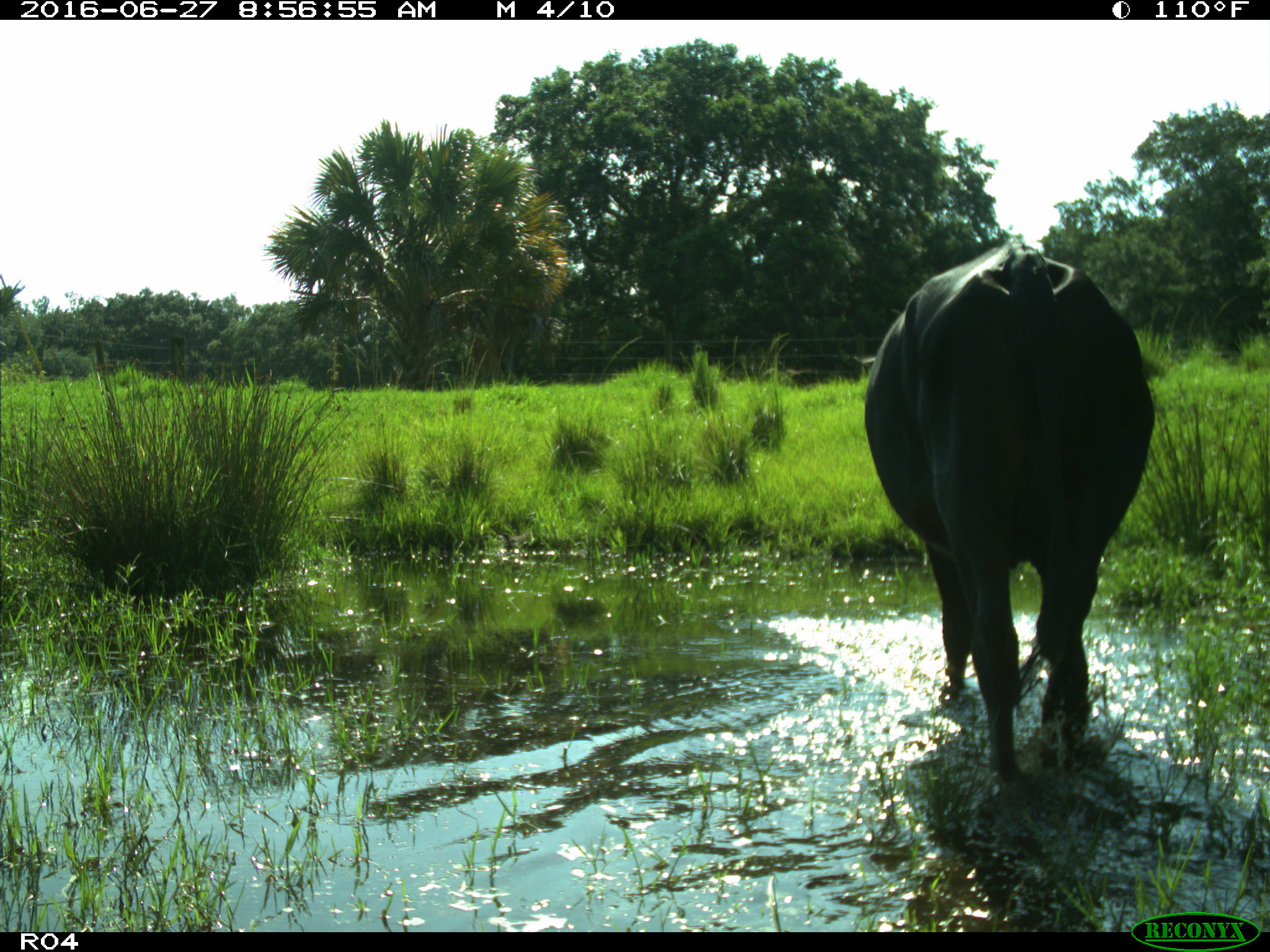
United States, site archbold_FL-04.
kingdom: Animalia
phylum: Chordata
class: Mammalia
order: Artiodactyla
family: Bovidae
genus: Bos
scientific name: Bos taurus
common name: domestic cow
Bos taurus (domestic cow).